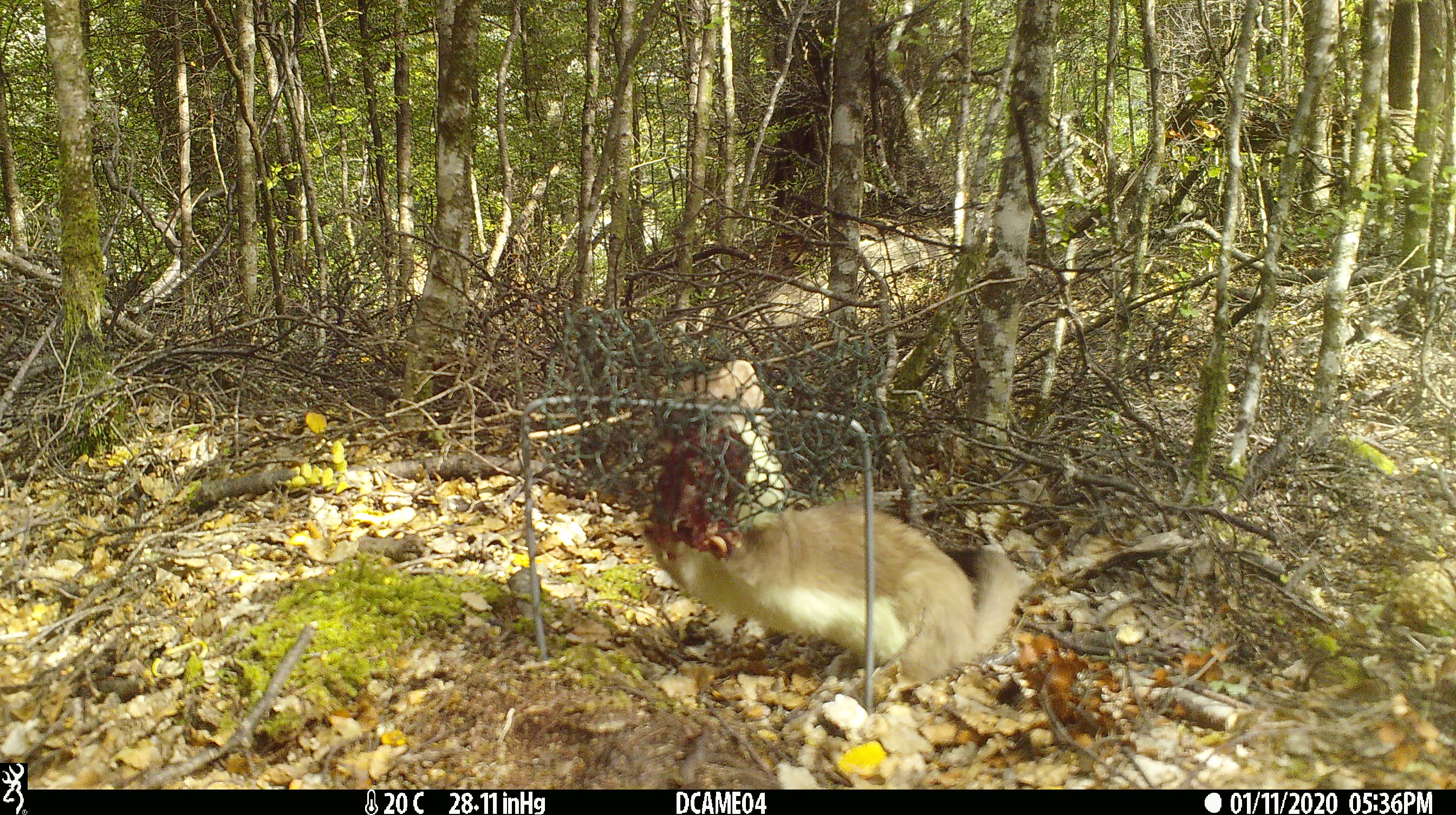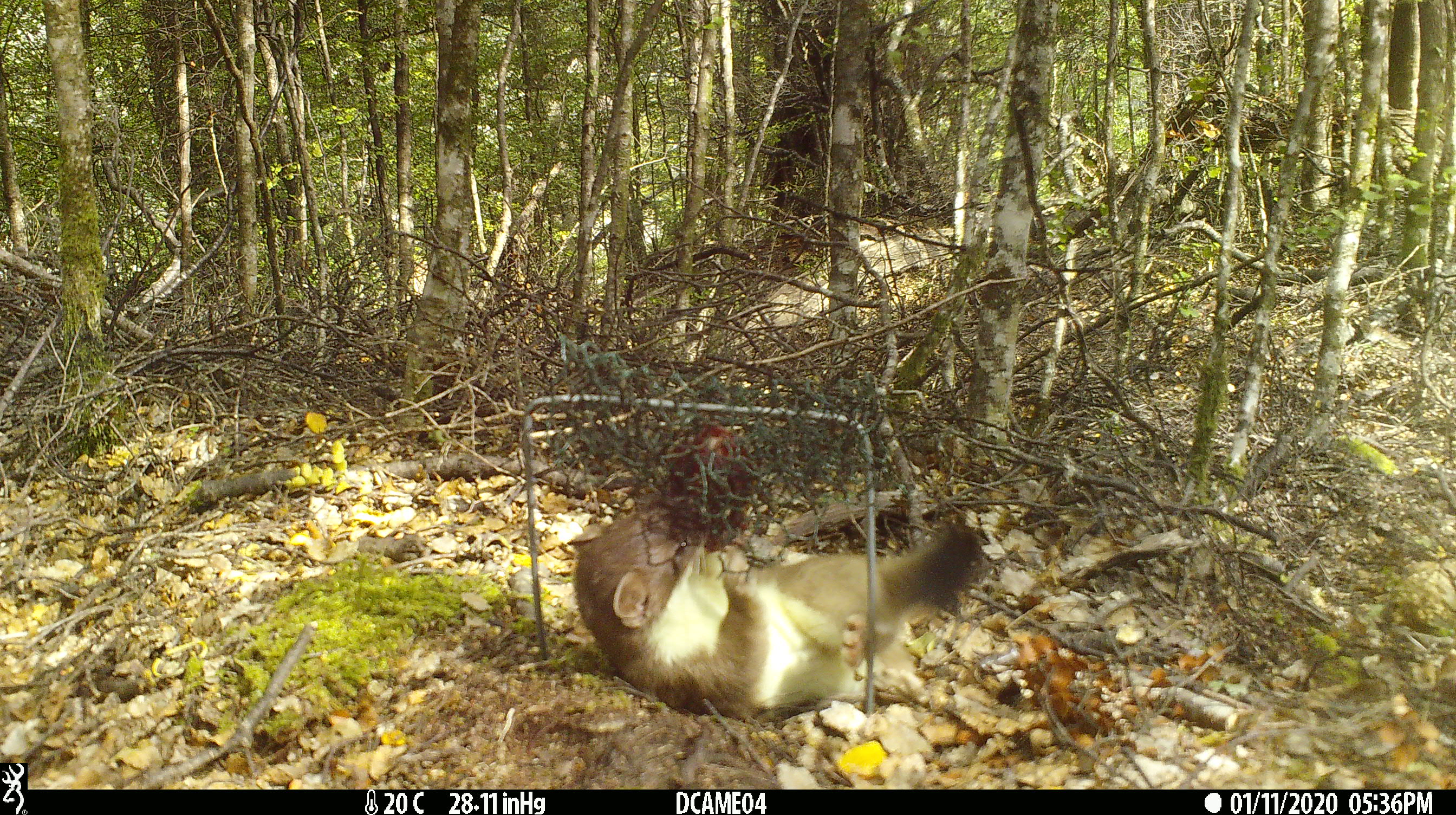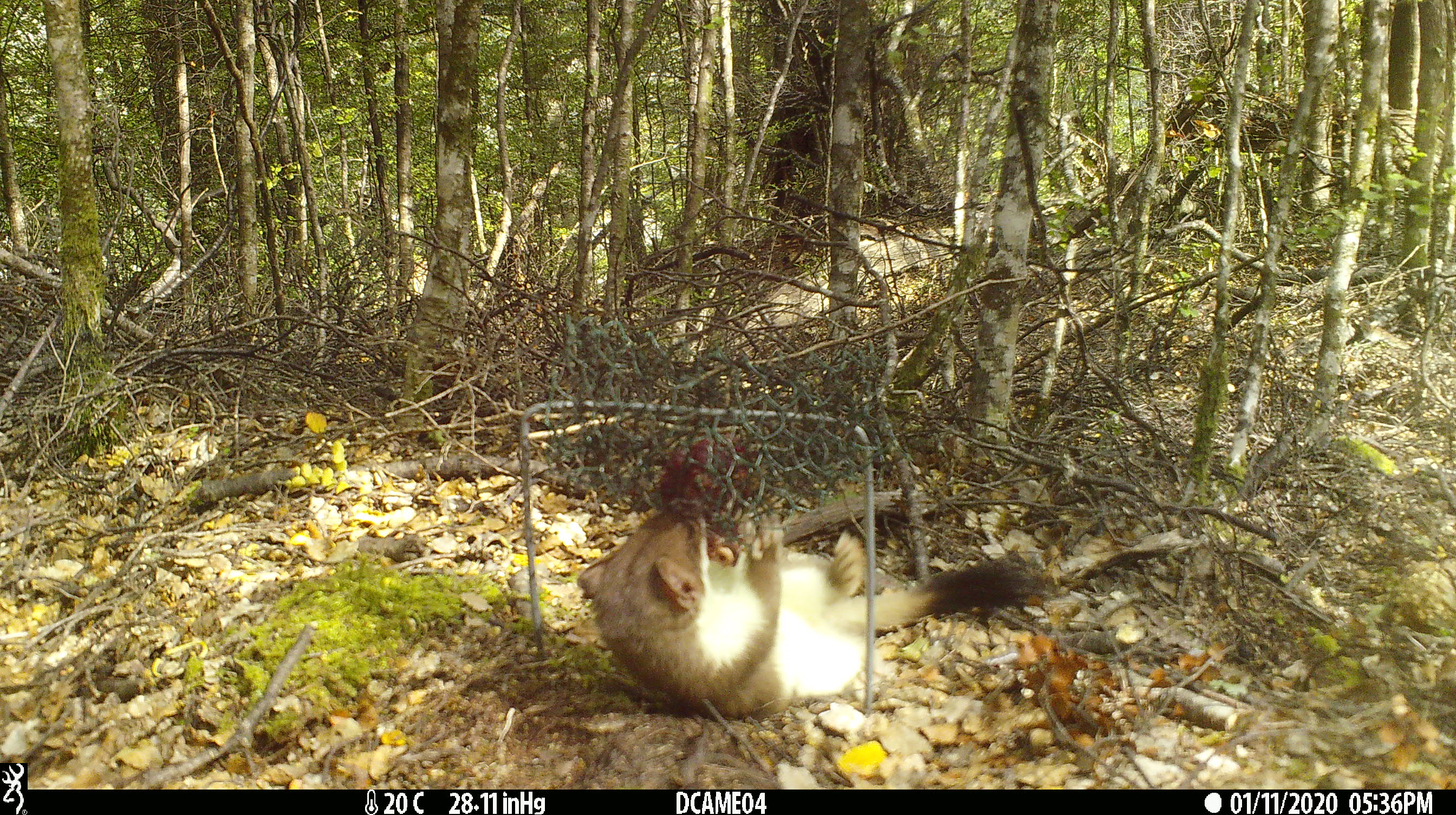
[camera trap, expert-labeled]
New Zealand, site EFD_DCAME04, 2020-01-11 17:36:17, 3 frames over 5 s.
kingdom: Animalia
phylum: Chordata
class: Mammalia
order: Carnivora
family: Mustelidae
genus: Mustela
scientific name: Mustela erminea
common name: stoat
Stoat (Mustela erminea).